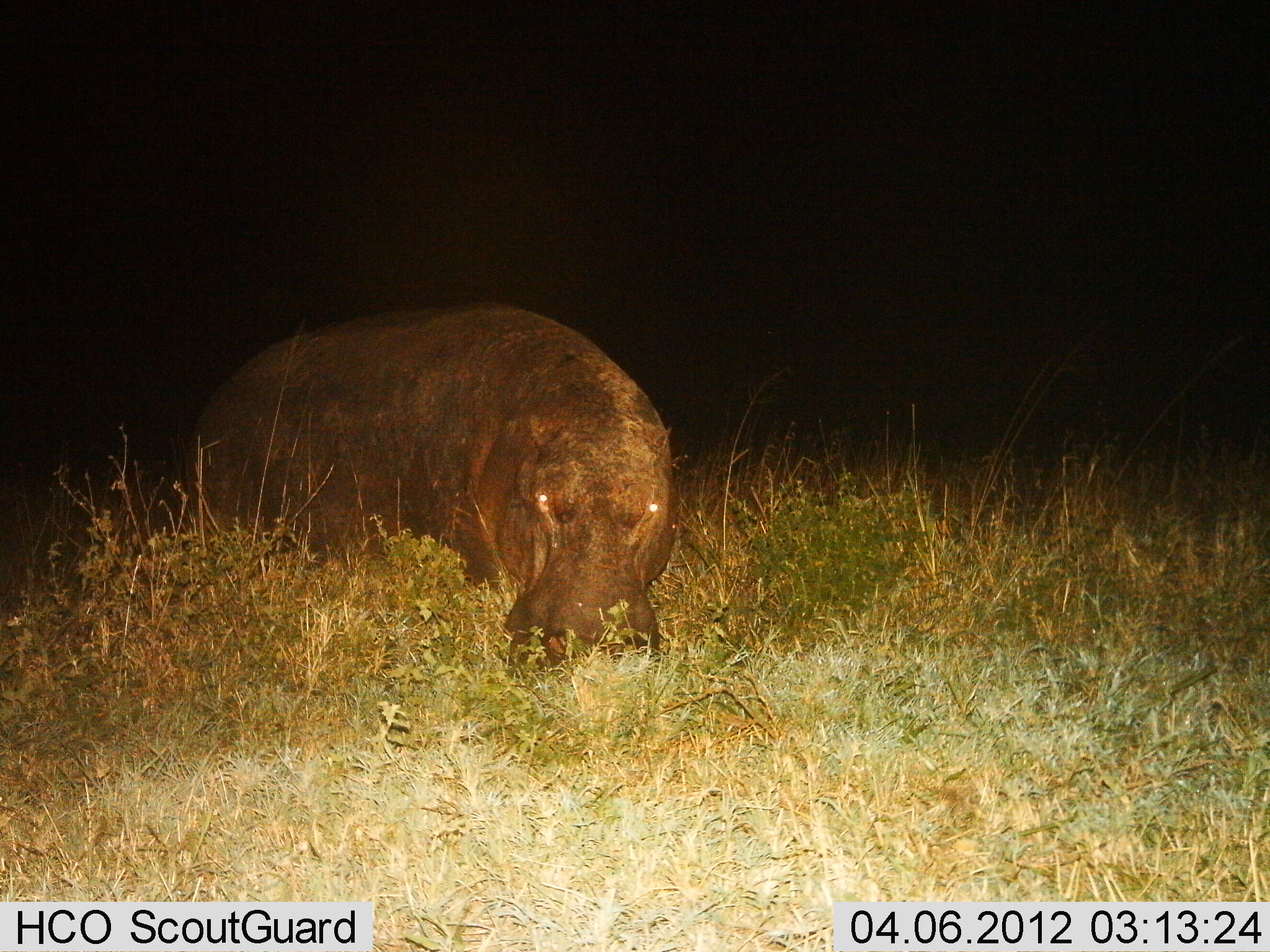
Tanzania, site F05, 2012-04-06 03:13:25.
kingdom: Animalia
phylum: Chordata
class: Mammalia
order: Artiodactyla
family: Hippopotamidae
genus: Hippopotamus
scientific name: Hippopotamus amphibius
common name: hippopotamus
Hippopotamus (Hippopotamus amphibius), count 1. Behavior (volunteer vote fractions): standing 24%, resting 24%, moving 0%, interacting 0%. Young present (vote fraction): 0%. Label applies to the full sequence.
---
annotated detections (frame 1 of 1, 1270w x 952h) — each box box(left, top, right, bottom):
animal: box(186, 300, 677, 672)